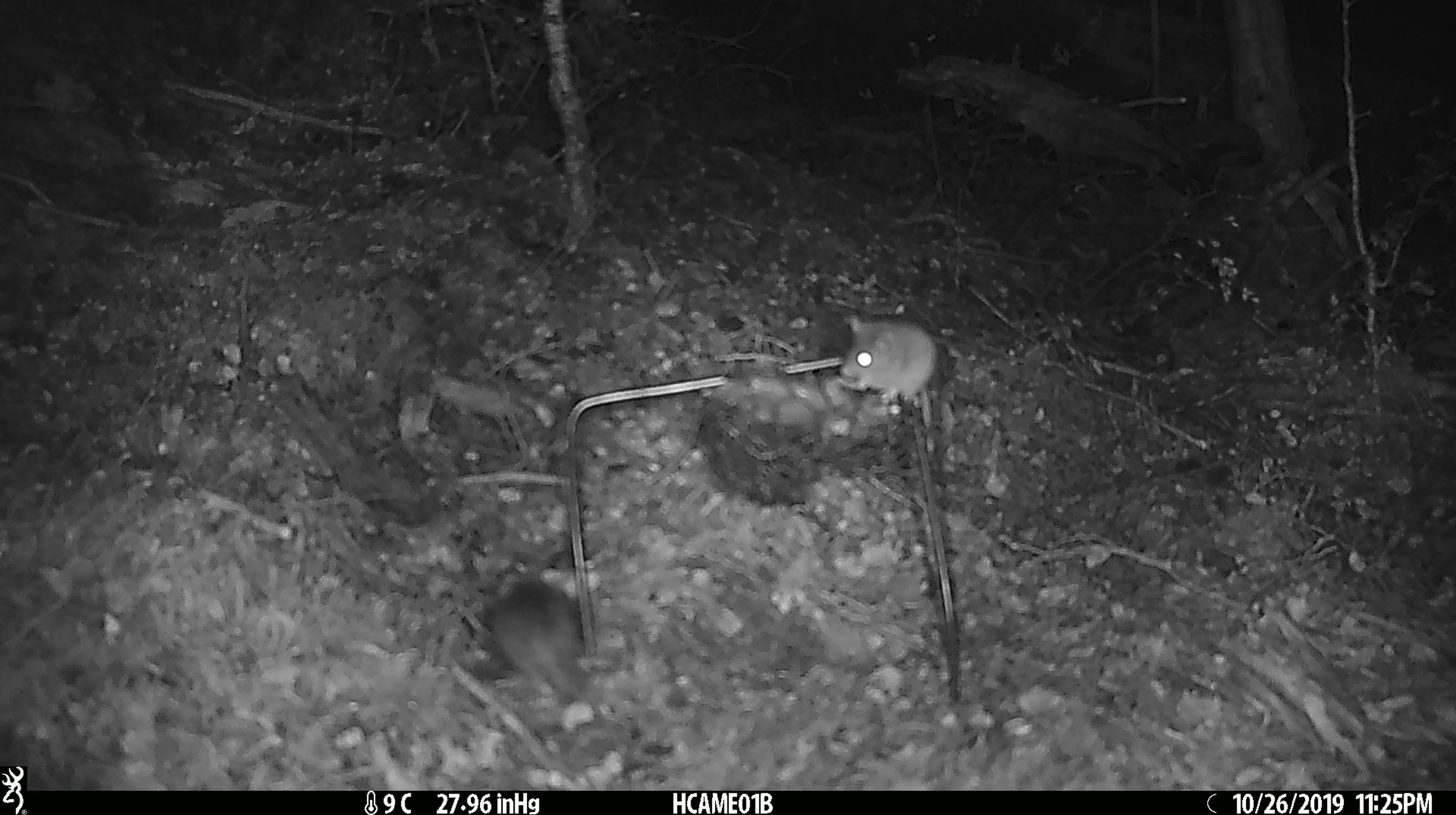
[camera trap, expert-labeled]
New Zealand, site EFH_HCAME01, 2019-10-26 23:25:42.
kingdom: Animalia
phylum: Chordata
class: Mammalia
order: Rodentia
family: Muridae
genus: Mus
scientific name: Mus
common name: mouse